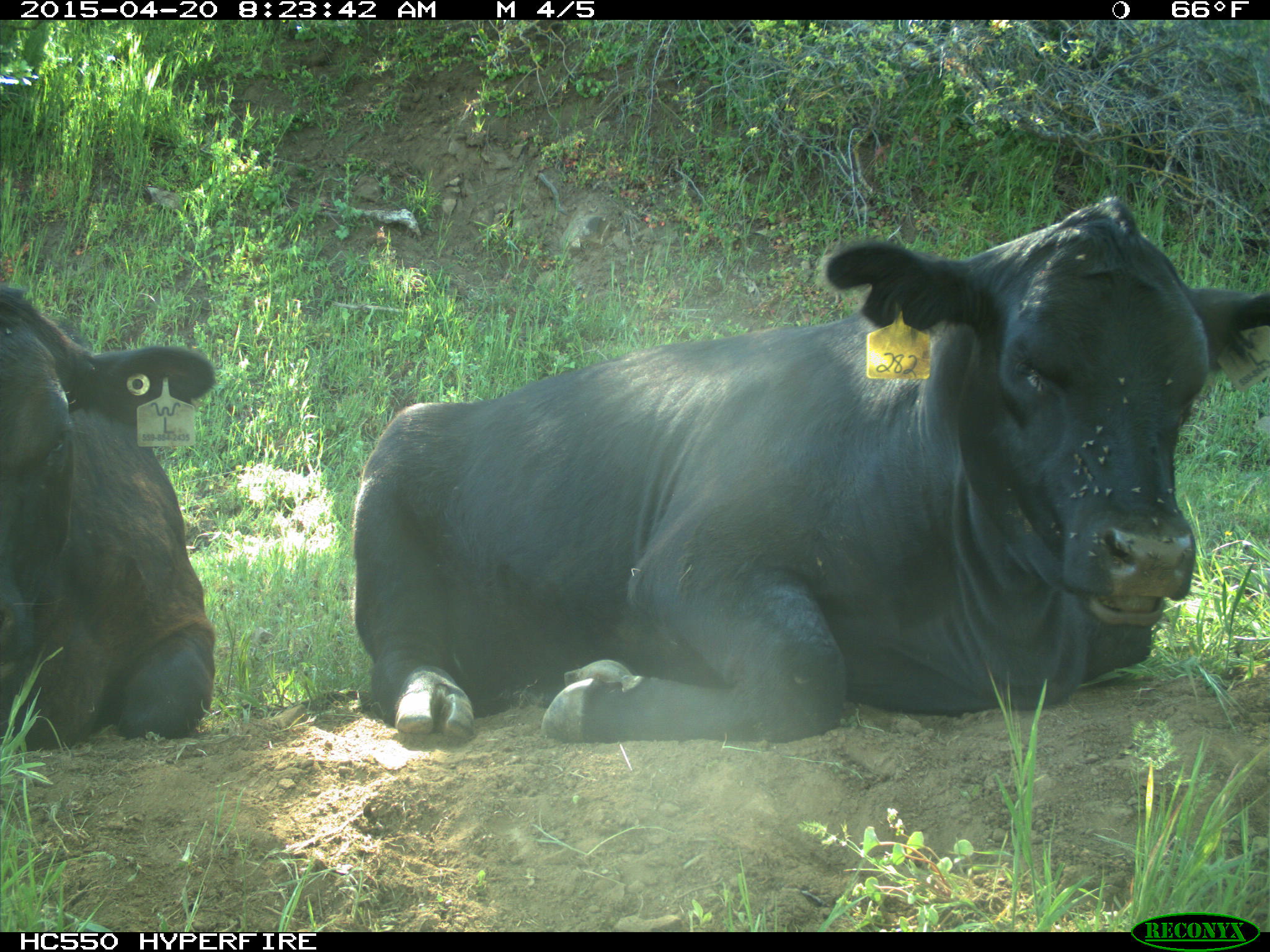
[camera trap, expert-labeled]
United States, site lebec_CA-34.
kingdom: Animalia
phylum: Chordata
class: Mammalia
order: Artiodactyla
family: Bovidae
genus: Bos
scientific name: Bos taurus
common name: domestic cow